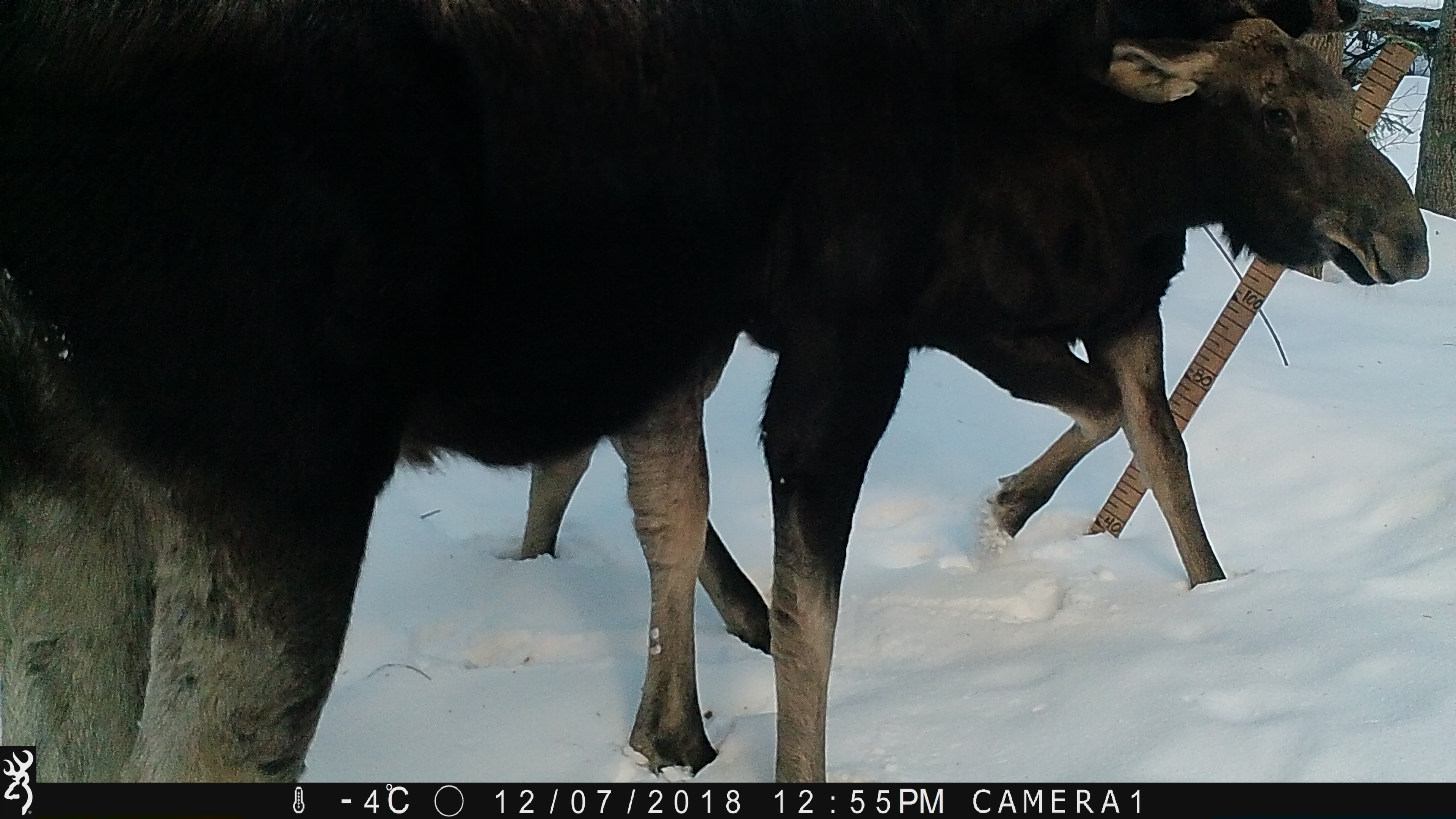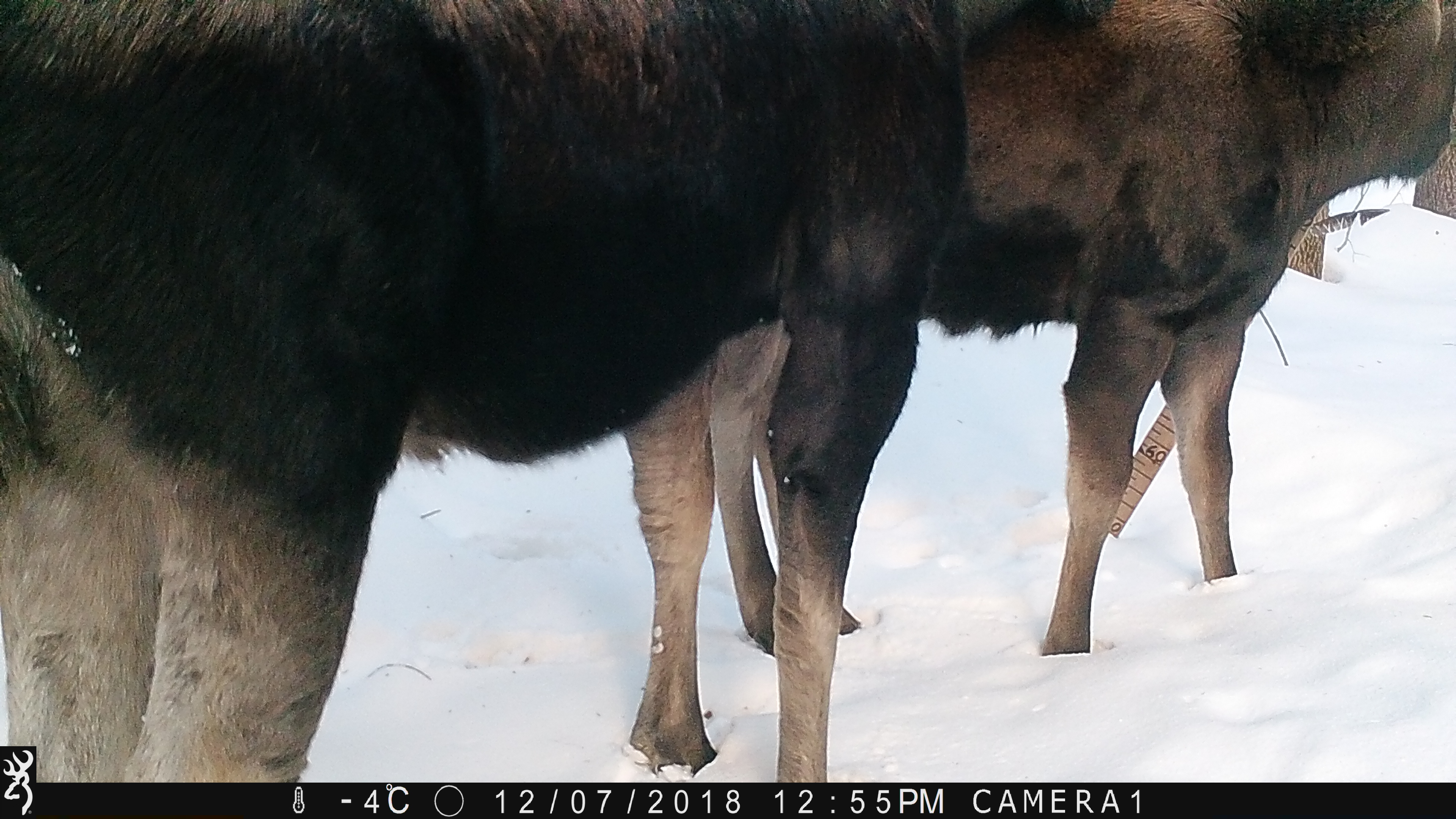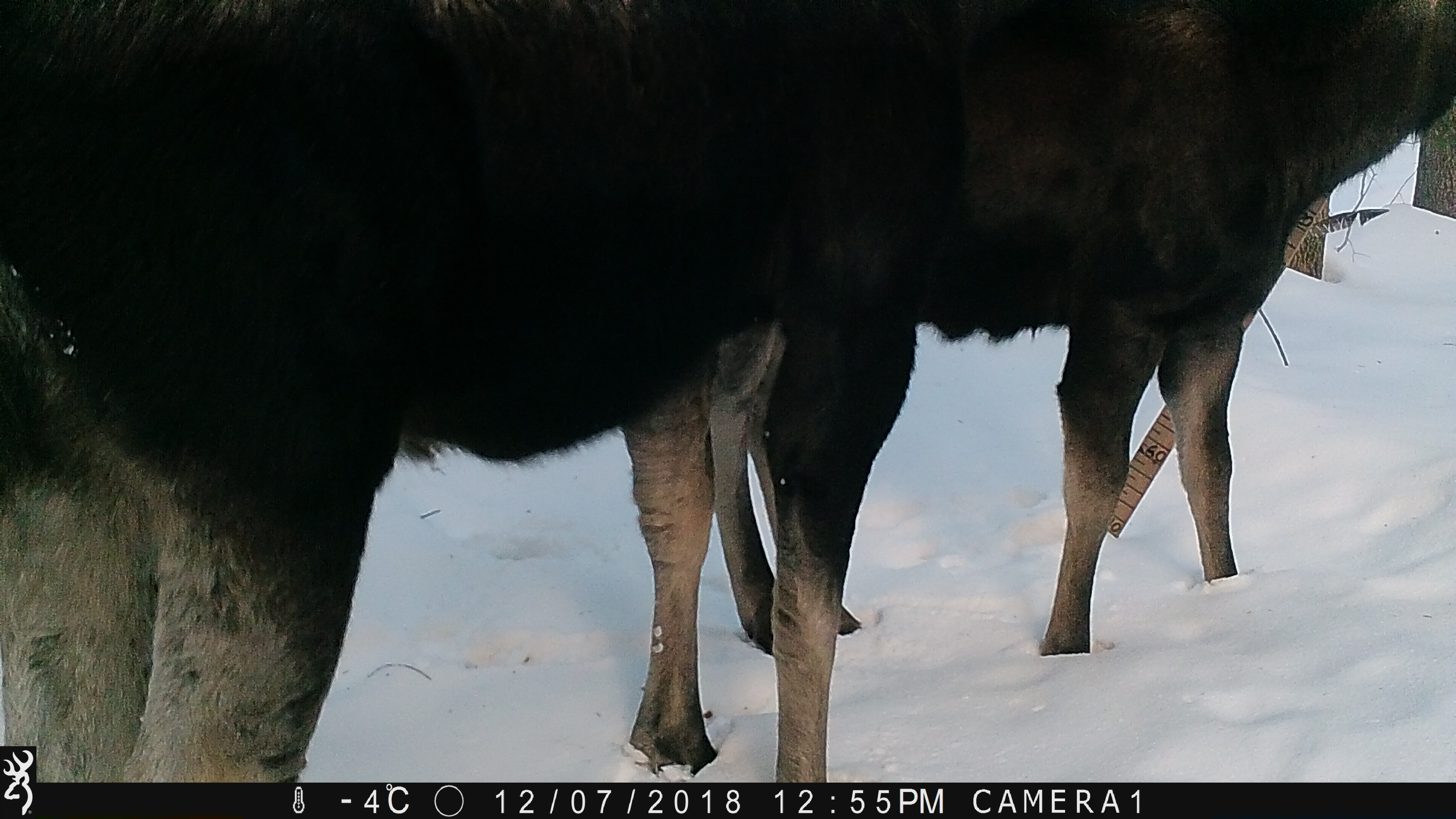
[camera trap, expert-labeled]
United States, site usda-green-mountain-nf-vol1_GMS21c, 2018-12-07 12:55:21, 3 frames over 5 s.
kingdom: Animalia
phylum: Chordata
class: Mammalia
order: Artiodactyla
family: Cervidae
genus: Alces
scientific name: Alces alces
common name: moose